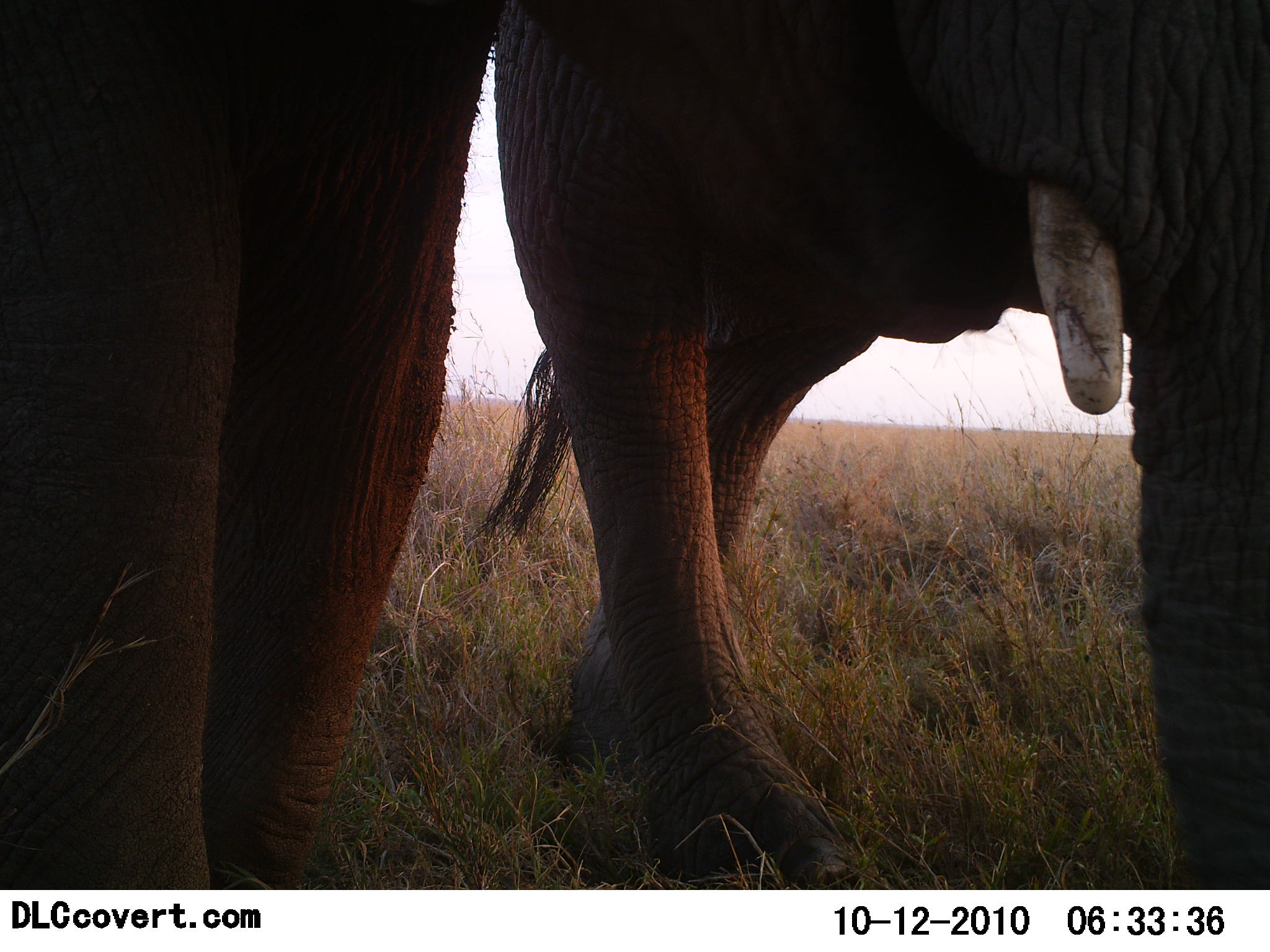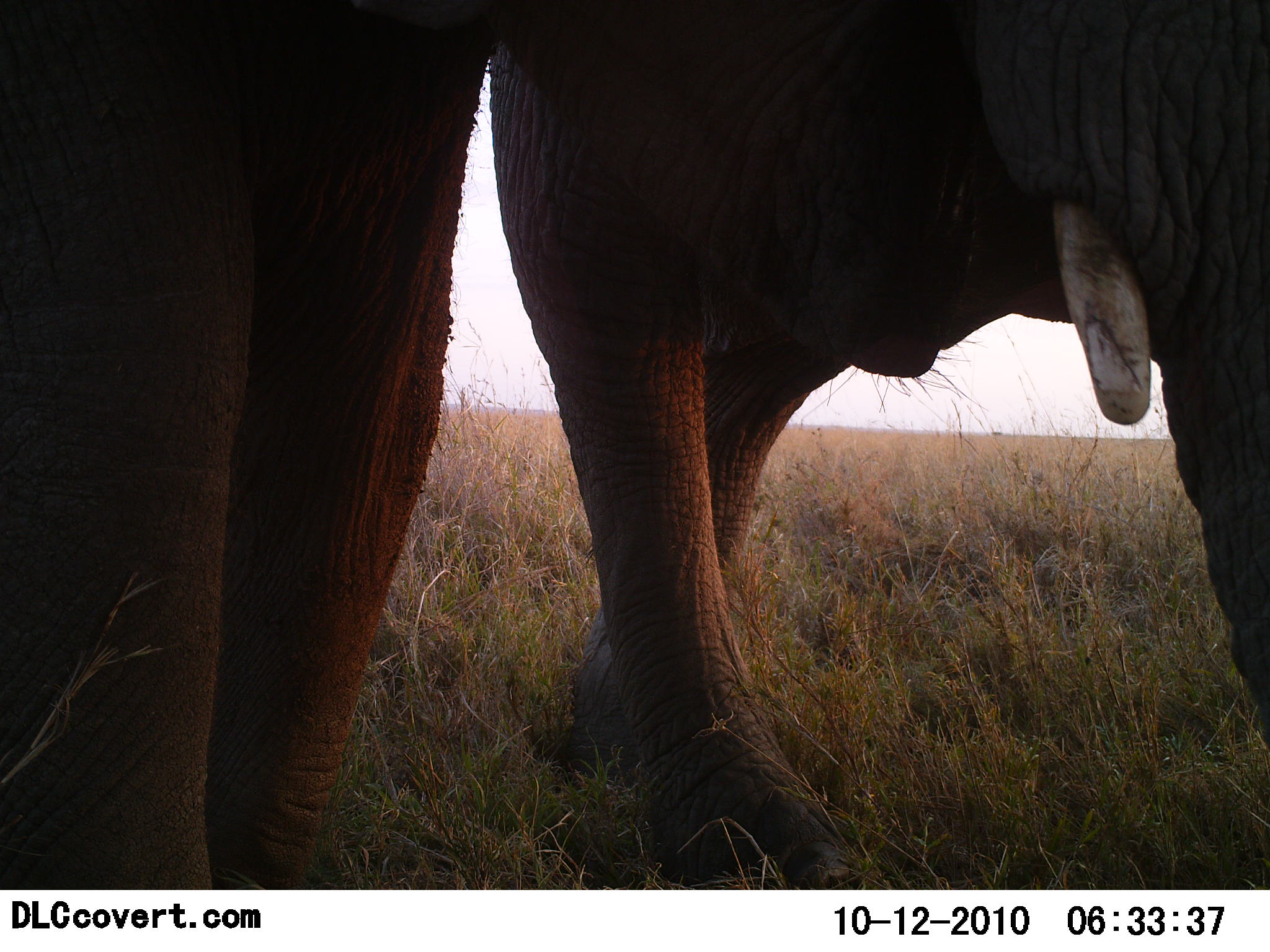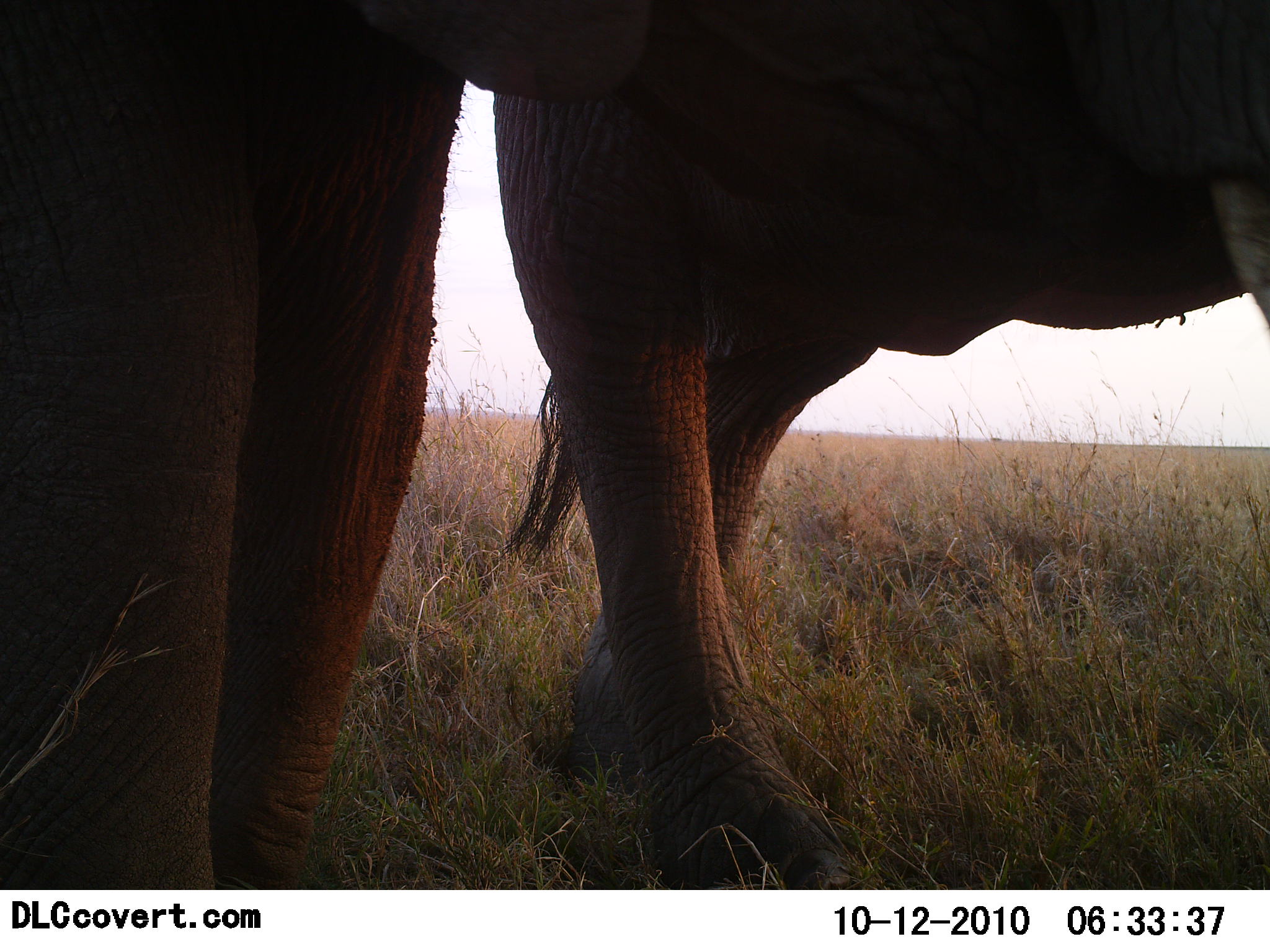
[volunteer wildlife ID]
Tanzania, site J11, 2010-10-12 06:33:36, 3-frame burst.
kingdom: Animalia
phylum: Chordata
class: Mammalia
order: Proboscidea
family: Elephantidae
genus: Loxodonta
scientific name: Loxodonta africana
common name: african bush elephant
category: elephant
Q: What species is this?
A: Elephant (african bush elephant) (Loxodonta africana).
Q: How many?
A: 2.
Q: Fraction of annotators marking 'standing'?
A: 81%.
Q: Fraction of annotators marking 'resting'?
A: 0%.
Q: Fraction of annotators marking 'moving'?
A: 12%.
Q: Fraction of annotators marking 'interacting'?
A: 19%.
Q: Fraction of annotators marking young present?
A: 0%.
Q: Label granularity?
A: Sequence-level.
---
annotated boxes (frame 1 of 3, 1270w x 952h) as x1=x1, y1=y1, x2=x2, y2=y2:
animal: x1=495, y1=0, x2=1269, y2=889; x1=1, y1=0, x2=490, y2=891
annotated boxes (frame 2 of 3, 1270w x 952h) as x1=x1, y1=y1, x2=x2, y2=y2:
animal: x1=481, y1=0, x2=1269, y2=889; x1=0, y1=0, x2=484, y2=891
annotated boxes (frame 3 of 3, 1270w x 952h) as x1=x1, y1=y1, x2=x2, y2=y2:
animal: x1=462, y1=0, x2=1268, y2=889; x1=0, y1=1, x2=452, y2=891